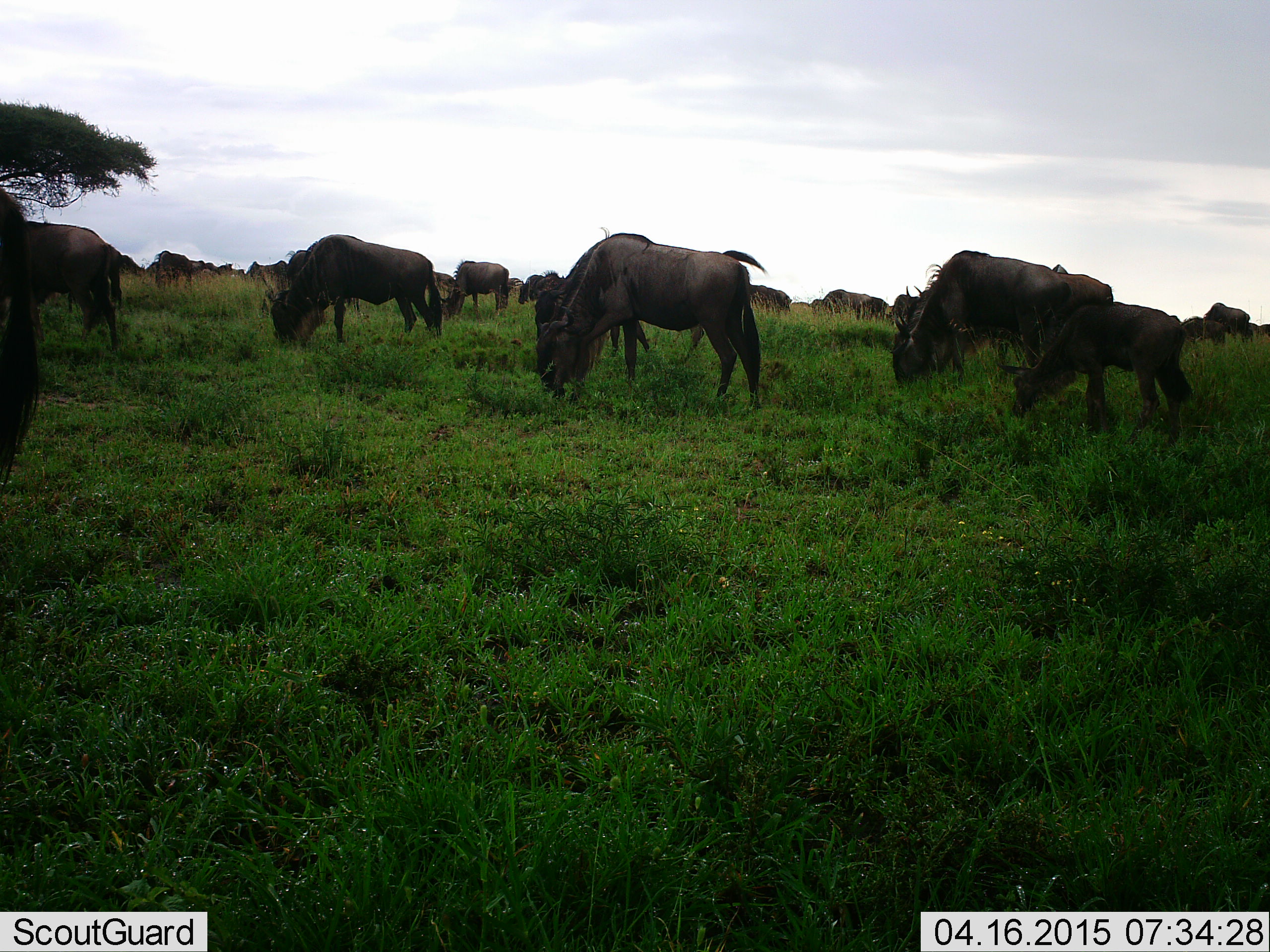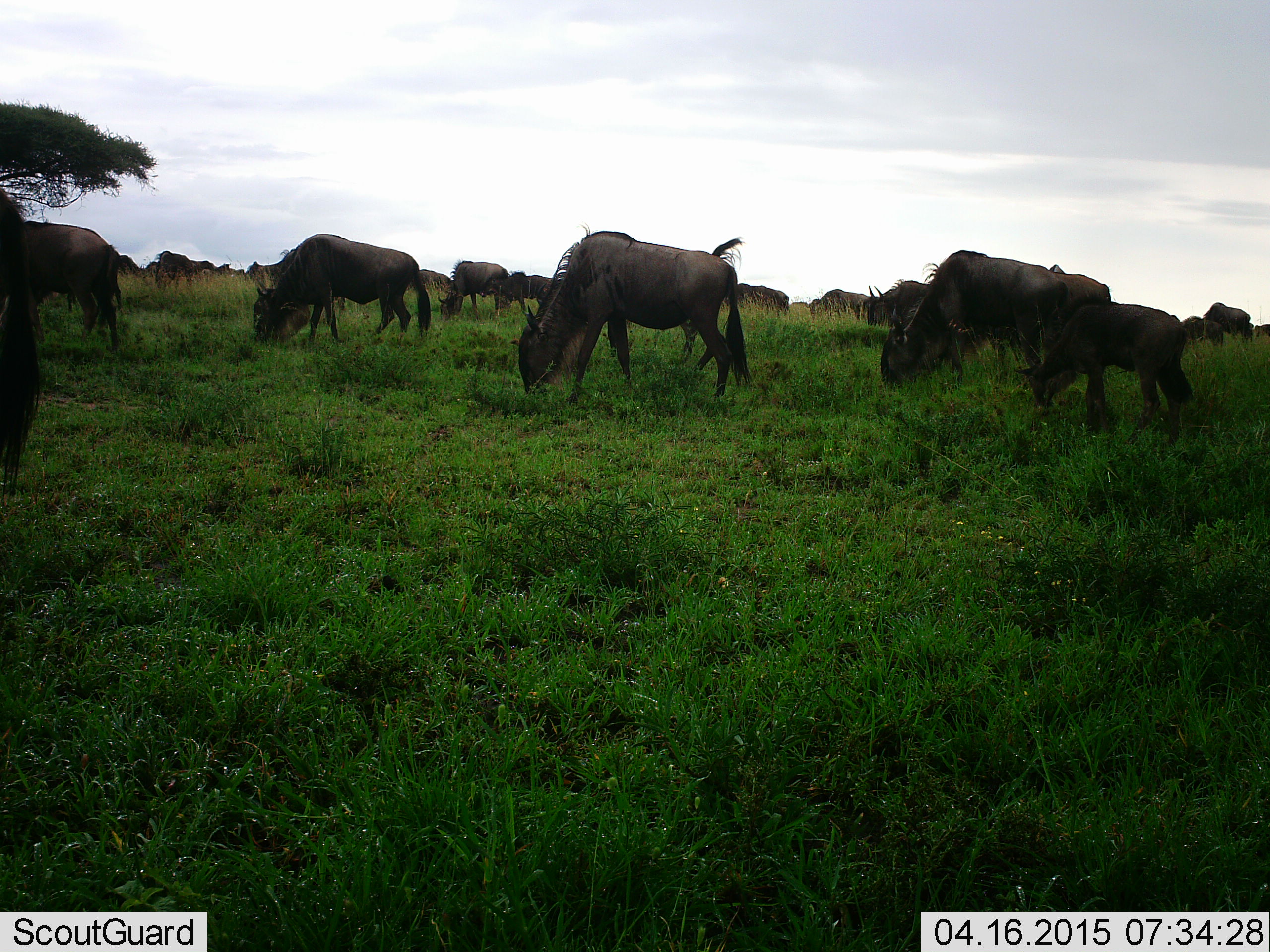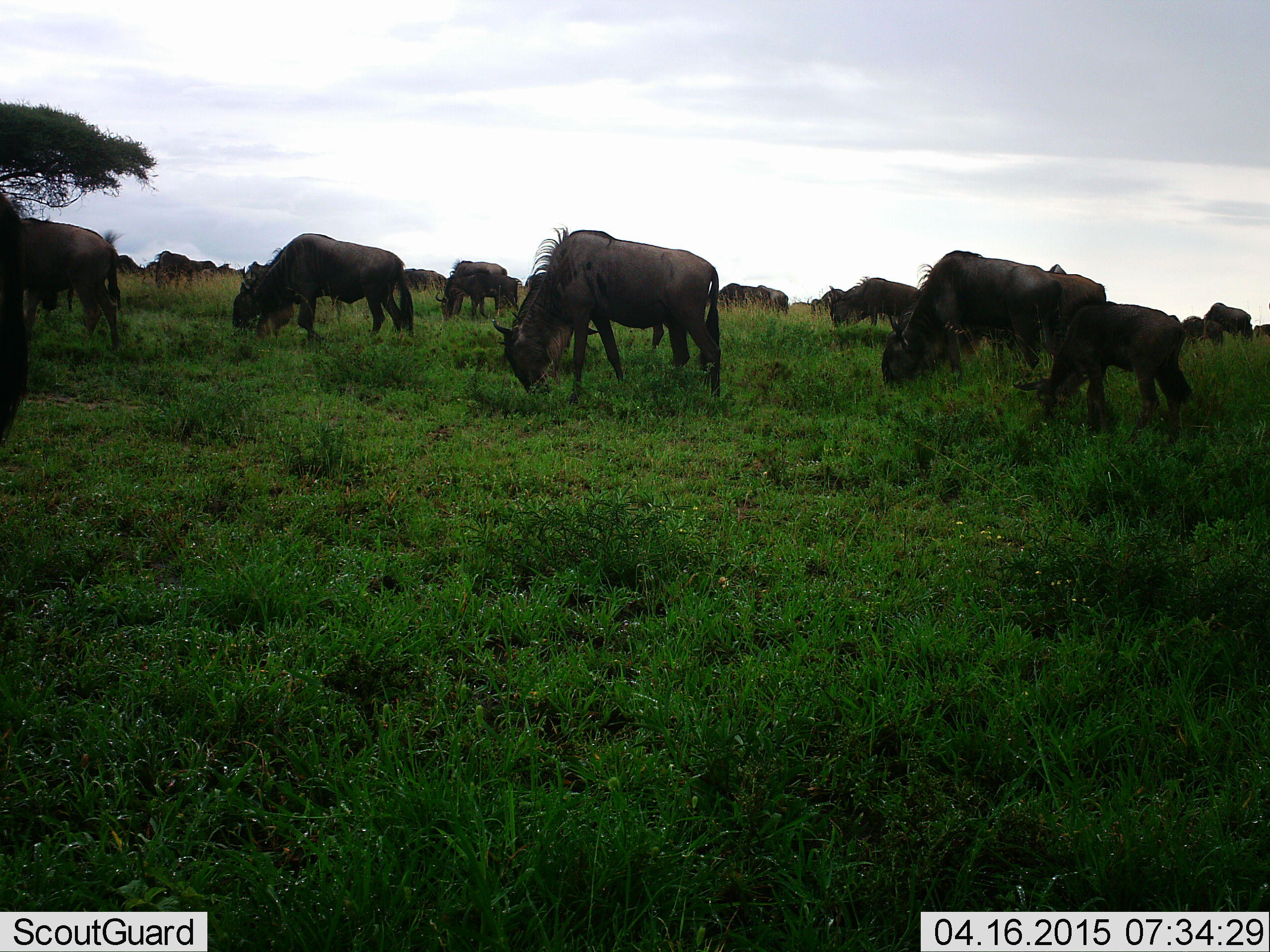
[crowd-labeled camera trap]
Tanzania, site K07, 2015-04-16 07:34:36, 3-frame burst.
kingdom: Animalia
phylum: Chordata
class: Mammalia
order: Artiodactyla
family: Bovidae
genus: Connochaetes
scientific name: Connochaetes taurinus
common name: blue wildebeest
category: wildebeest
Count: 11-50.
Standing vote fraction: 27%.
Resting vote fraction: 0%.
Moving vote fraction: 45%.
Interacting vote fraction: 9%.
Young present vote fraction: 18%.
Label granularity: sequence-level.